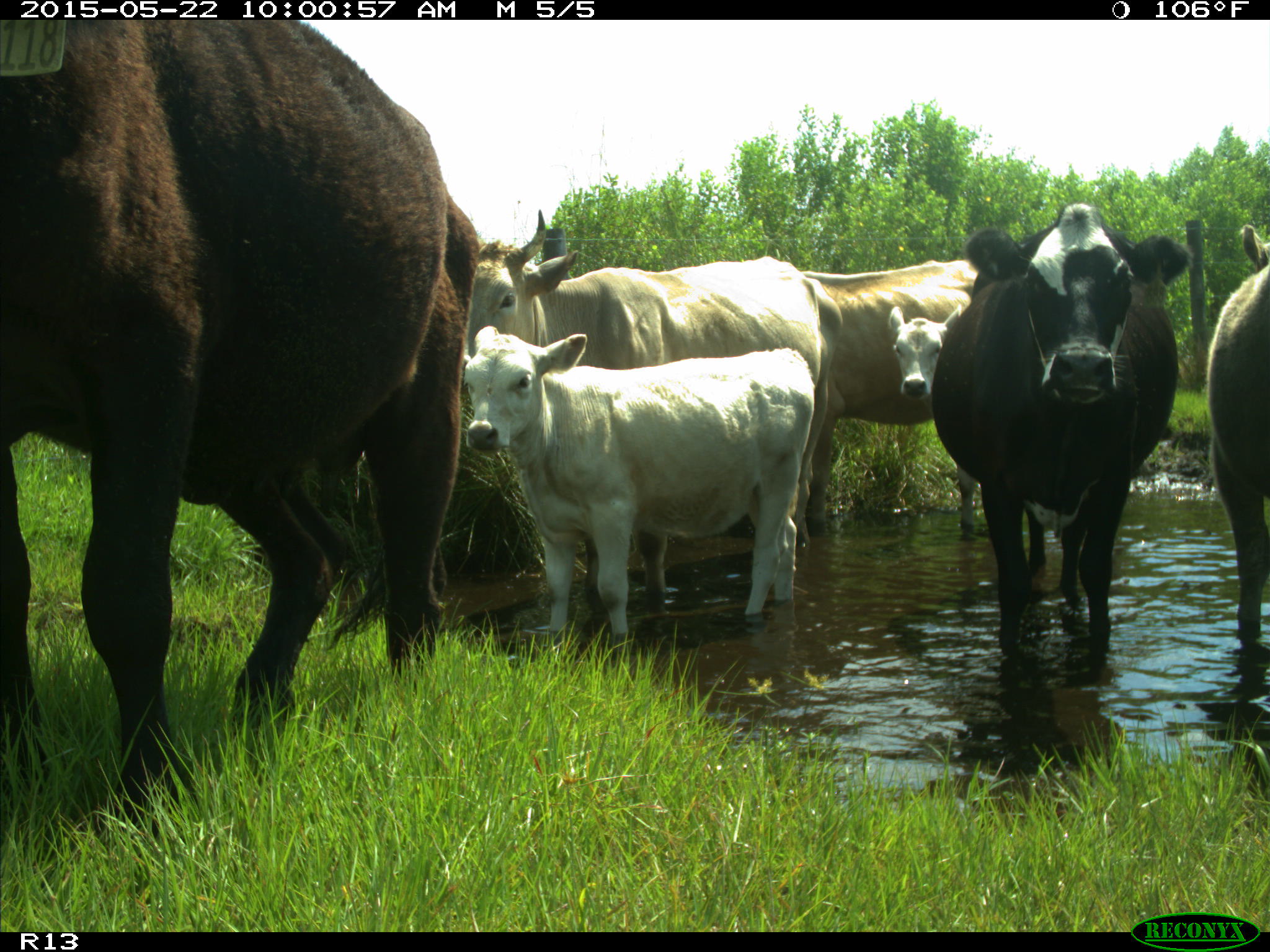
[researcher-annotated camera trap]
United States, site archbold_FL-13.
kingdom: Animalia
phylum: Chordata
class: Mammalia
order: Artiodactyla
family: Bovidae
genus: Bos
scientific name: Bos taurus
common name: domestic cow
Bos taurus (domestic cow).